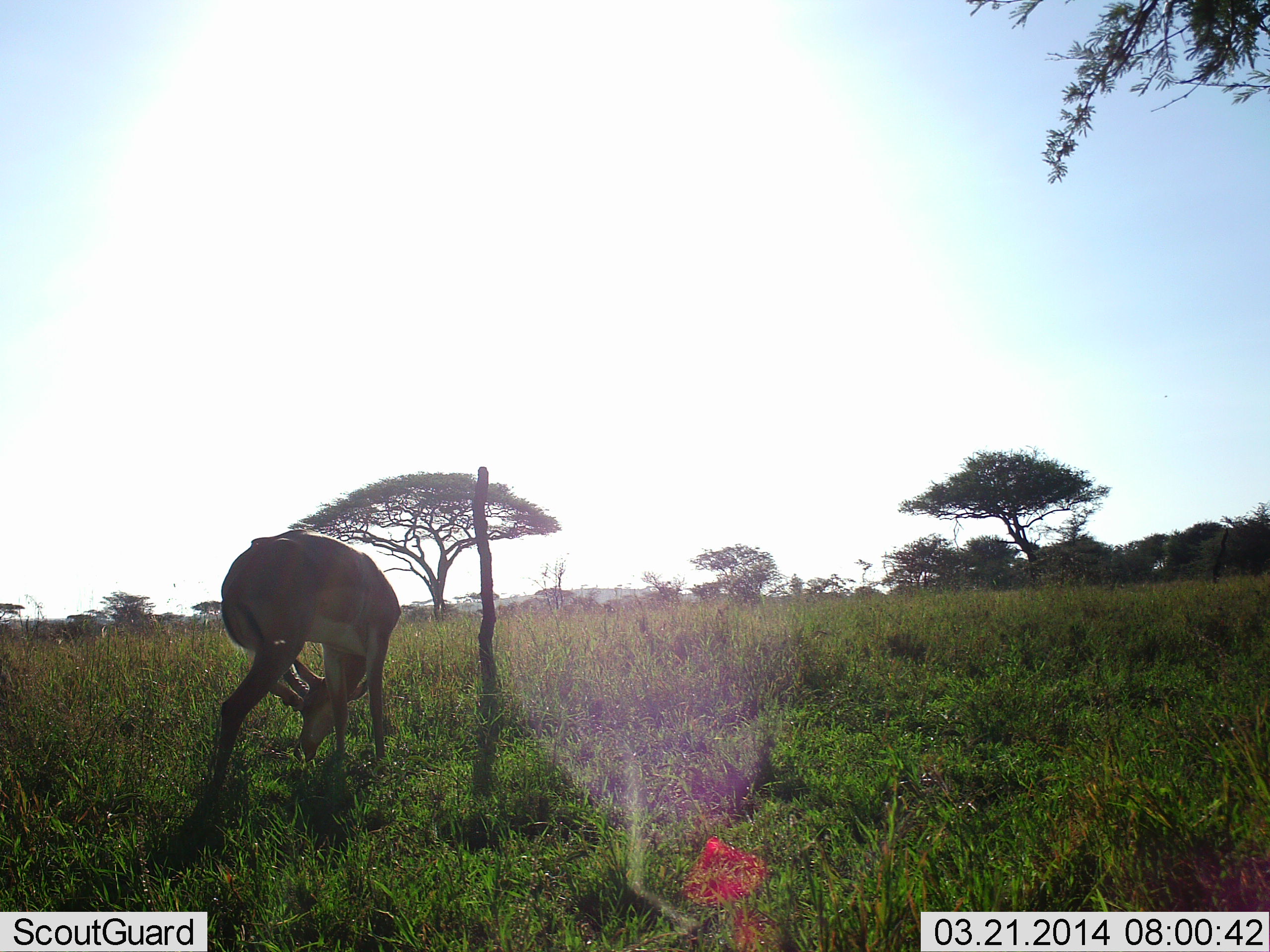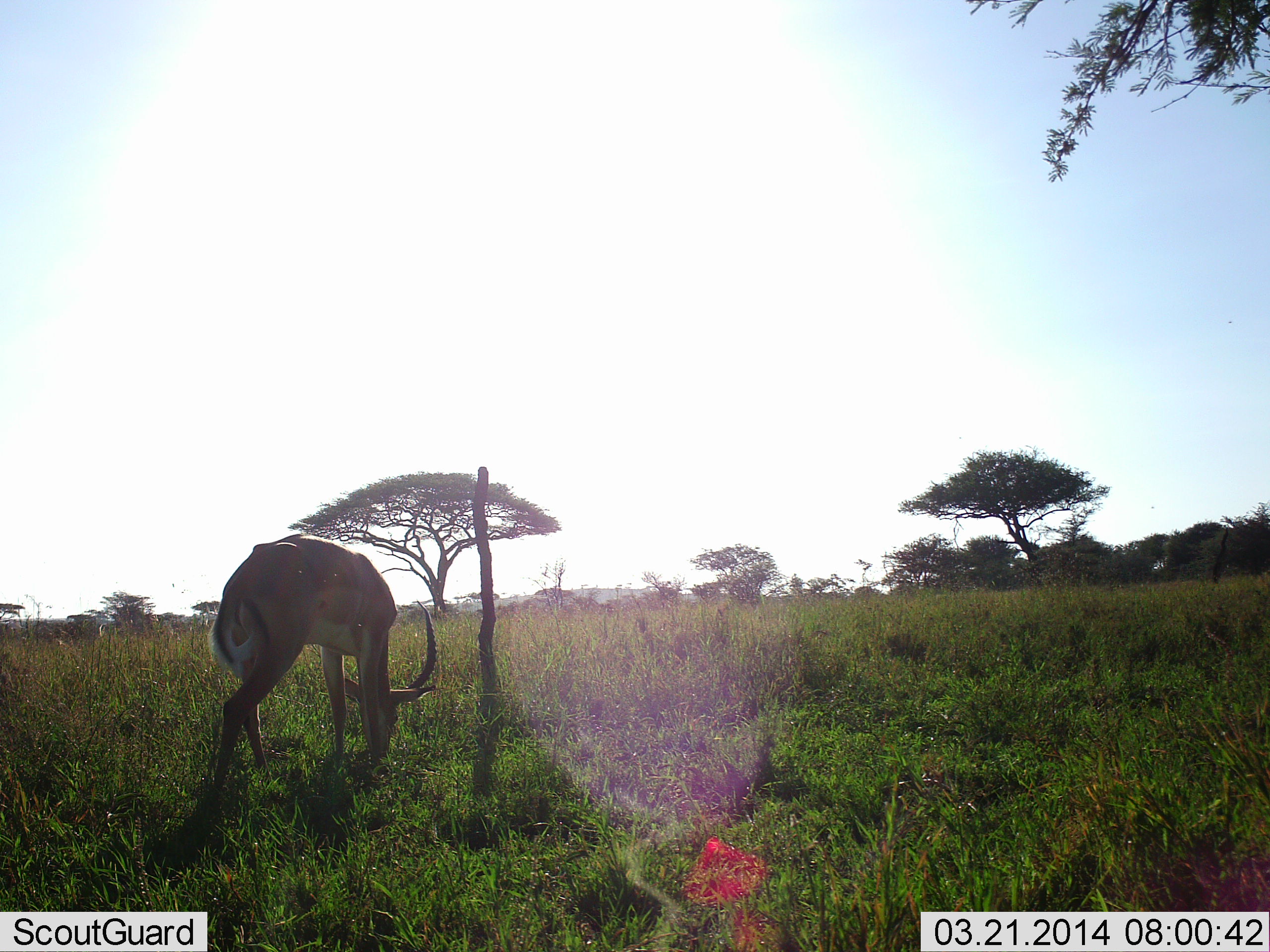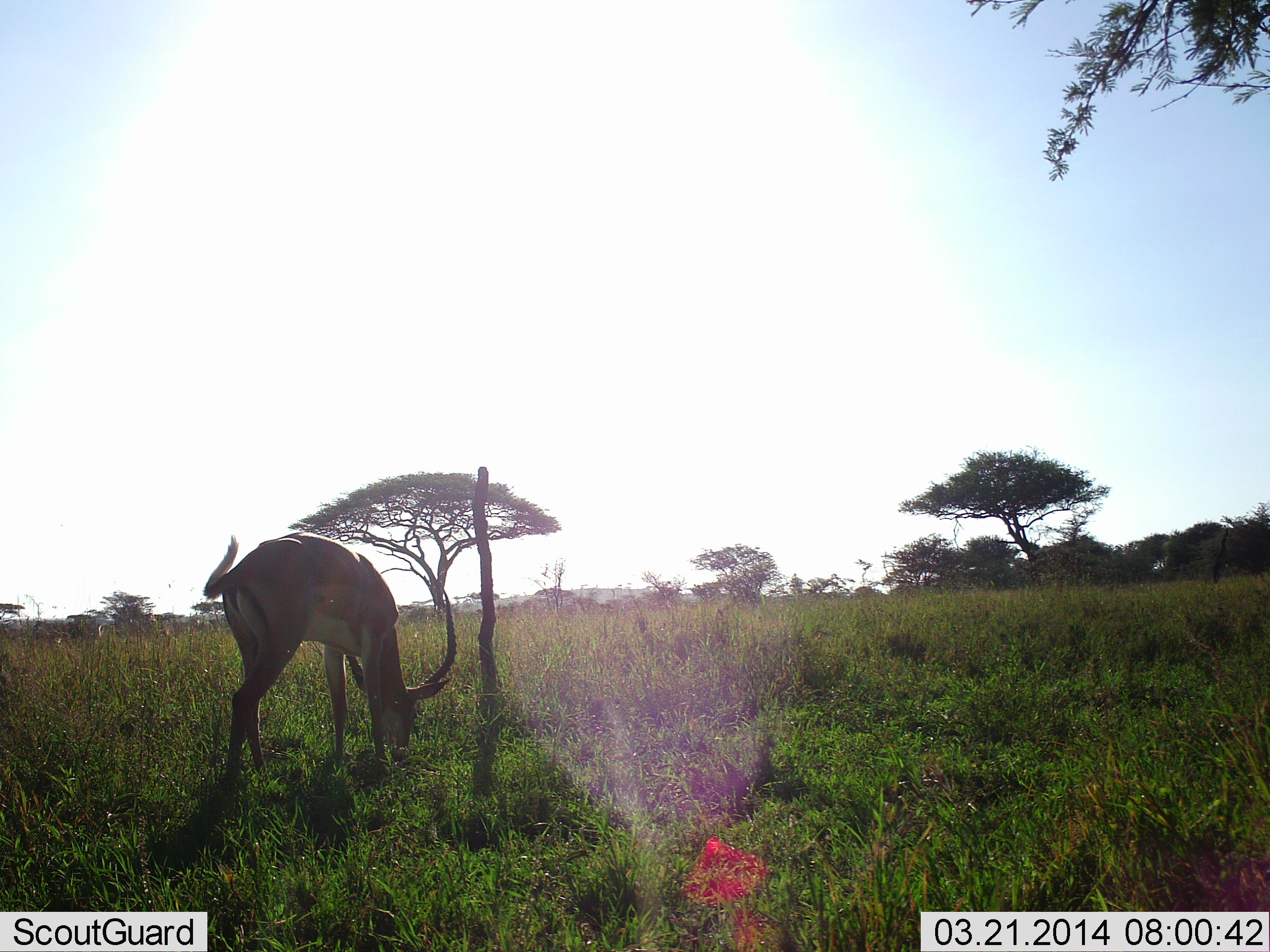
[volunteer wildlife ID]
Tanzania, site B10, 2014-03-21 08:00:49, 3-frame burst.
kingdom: Animalia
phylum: Chordata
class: Mammalia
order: Artiodactyla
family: Bovidae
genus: Aepyceros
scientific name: Aepyceros melampus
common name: impala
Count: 1.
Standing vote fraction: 20%.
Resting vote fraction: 0%.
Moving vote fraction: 0%.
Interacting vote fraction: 0%.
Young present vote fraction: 0%.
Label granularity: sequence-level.